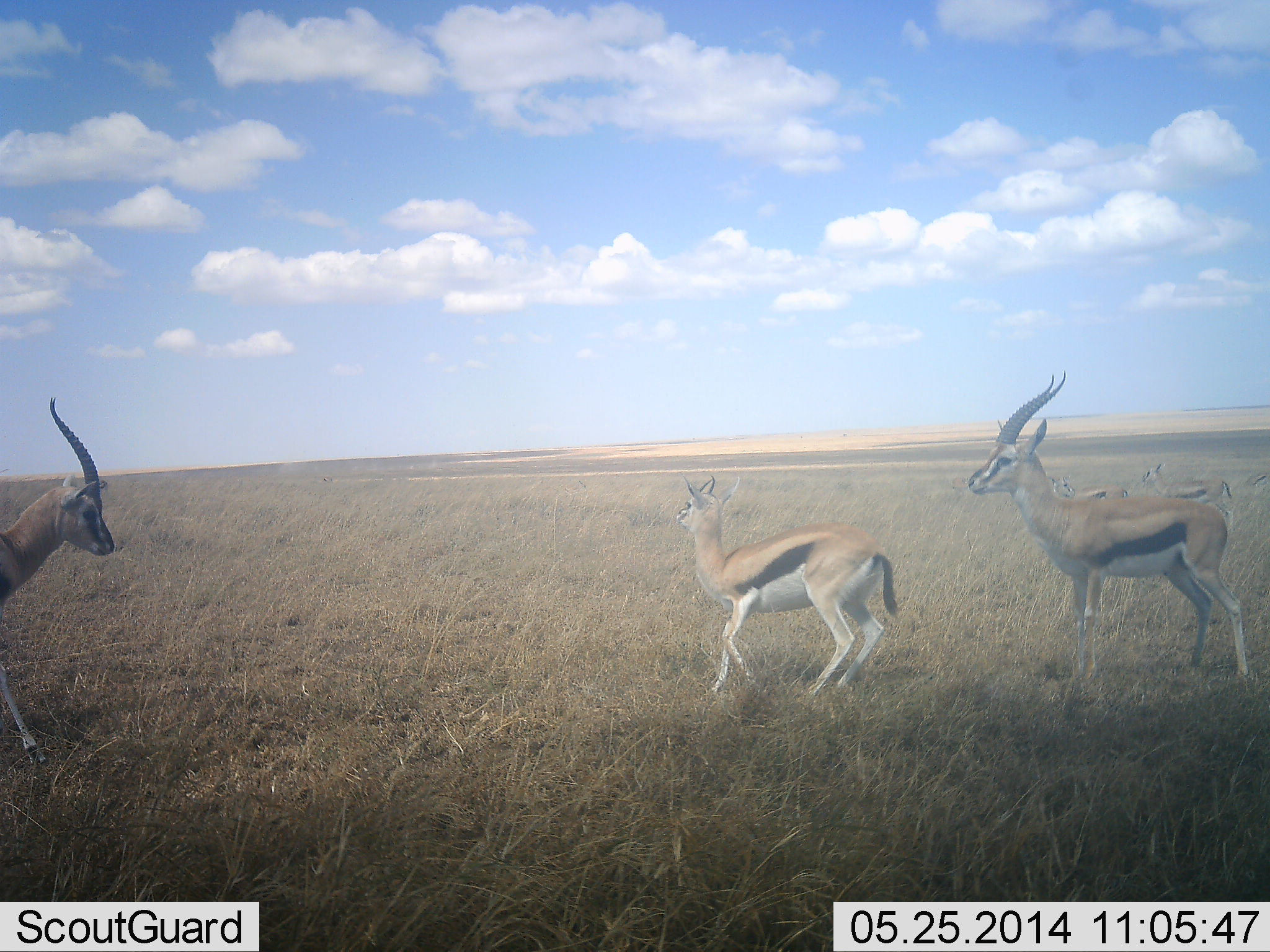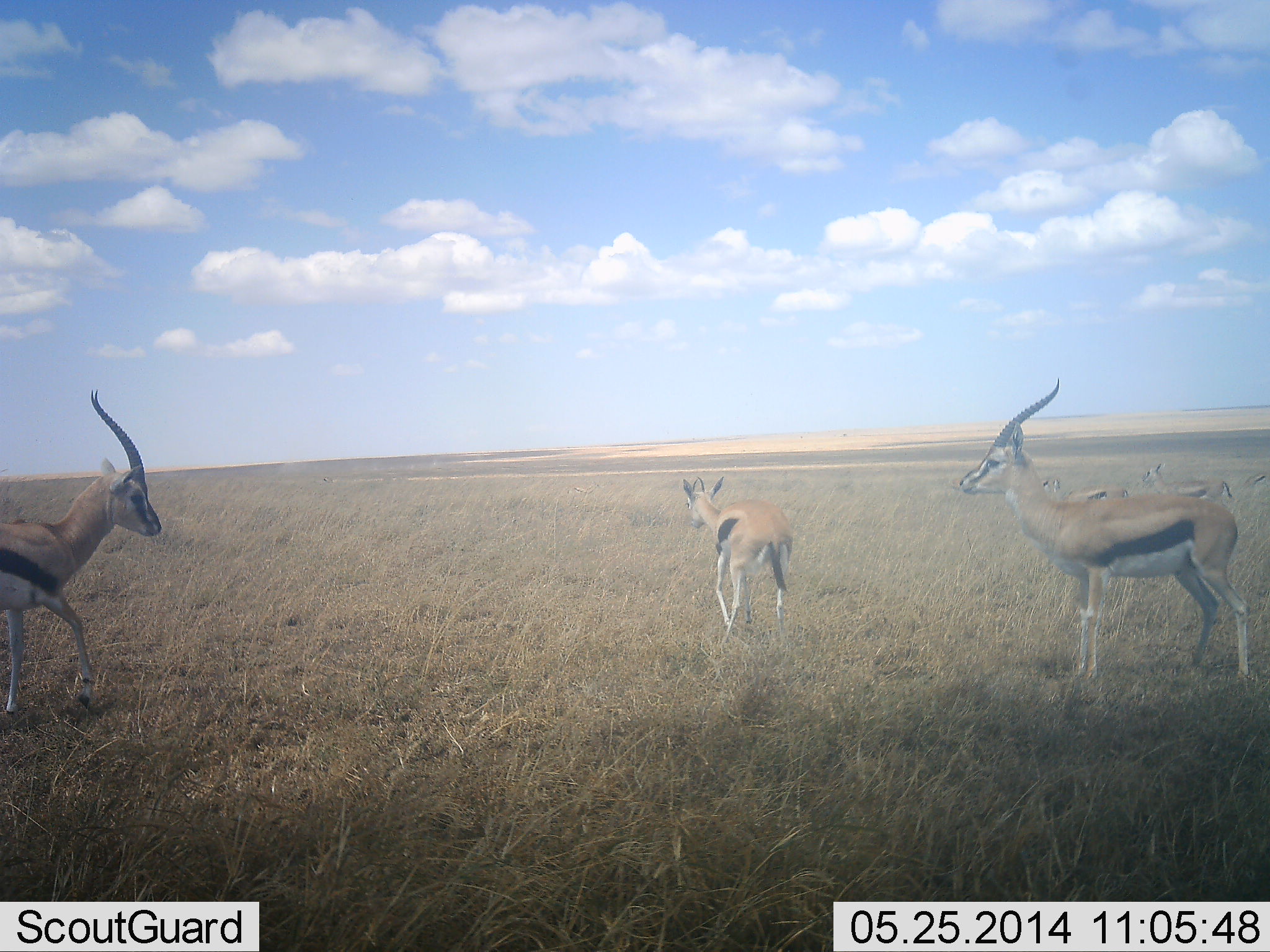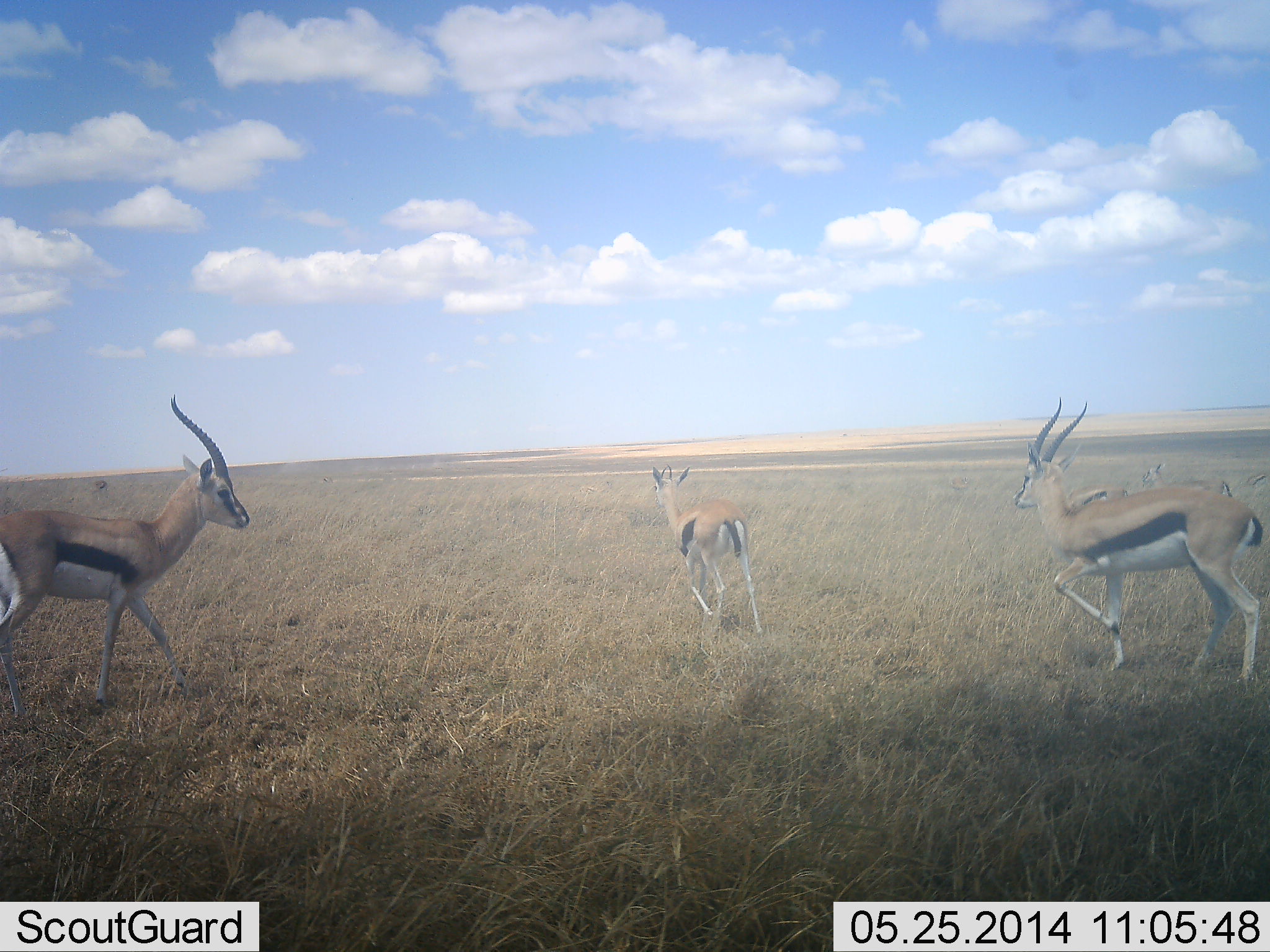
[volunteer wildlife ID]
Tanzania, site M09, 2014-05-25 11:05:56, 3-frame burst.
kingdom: Animalia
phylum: Chordata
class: Mammalia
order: Artiodactyla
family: Bovidae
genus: Eudorcas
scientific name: Eudorcas thomsonii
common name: thomson's gazelle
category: gazellethomsons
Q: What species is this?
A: Gazellethomsons (thomson's gazelle) (Eudorcas thomsonii).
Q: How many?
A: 6.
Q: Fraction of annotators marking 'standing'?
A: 80%.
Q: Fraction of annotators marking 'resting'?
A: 0%.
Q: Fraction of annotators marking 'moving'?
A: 90%.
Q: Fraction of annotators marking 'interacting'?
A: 10%.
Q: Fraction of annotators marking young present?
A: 0%.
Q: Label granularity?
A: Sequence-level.